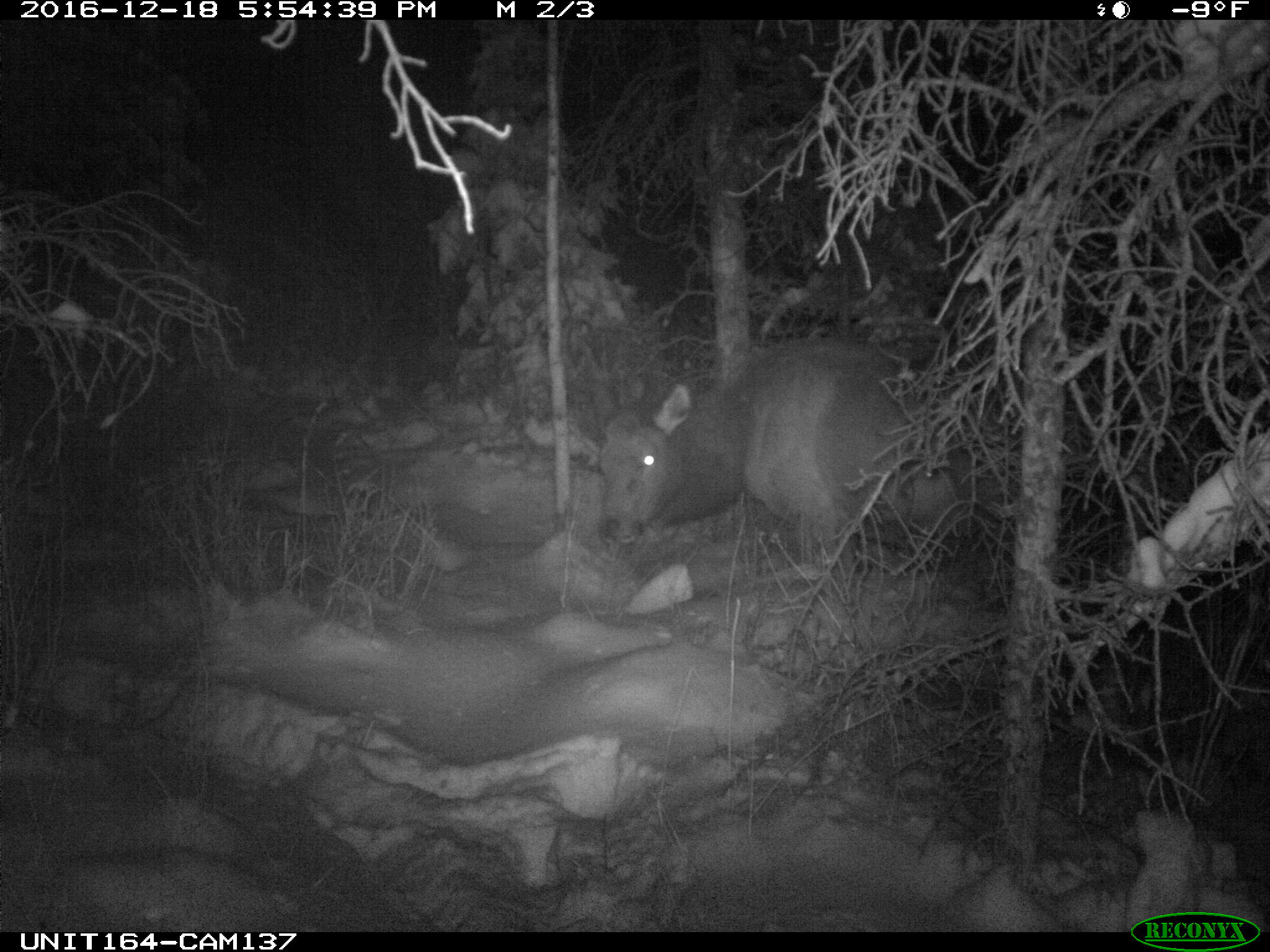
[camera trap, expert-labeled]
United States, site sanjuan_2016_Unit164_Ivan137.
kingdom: Animalia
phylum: Chordata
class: Mammalia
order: Artiodactyla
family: Cervidae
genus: Cervus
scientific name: Cervus elaphus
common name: red deer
Cervus elaphus (red deer).